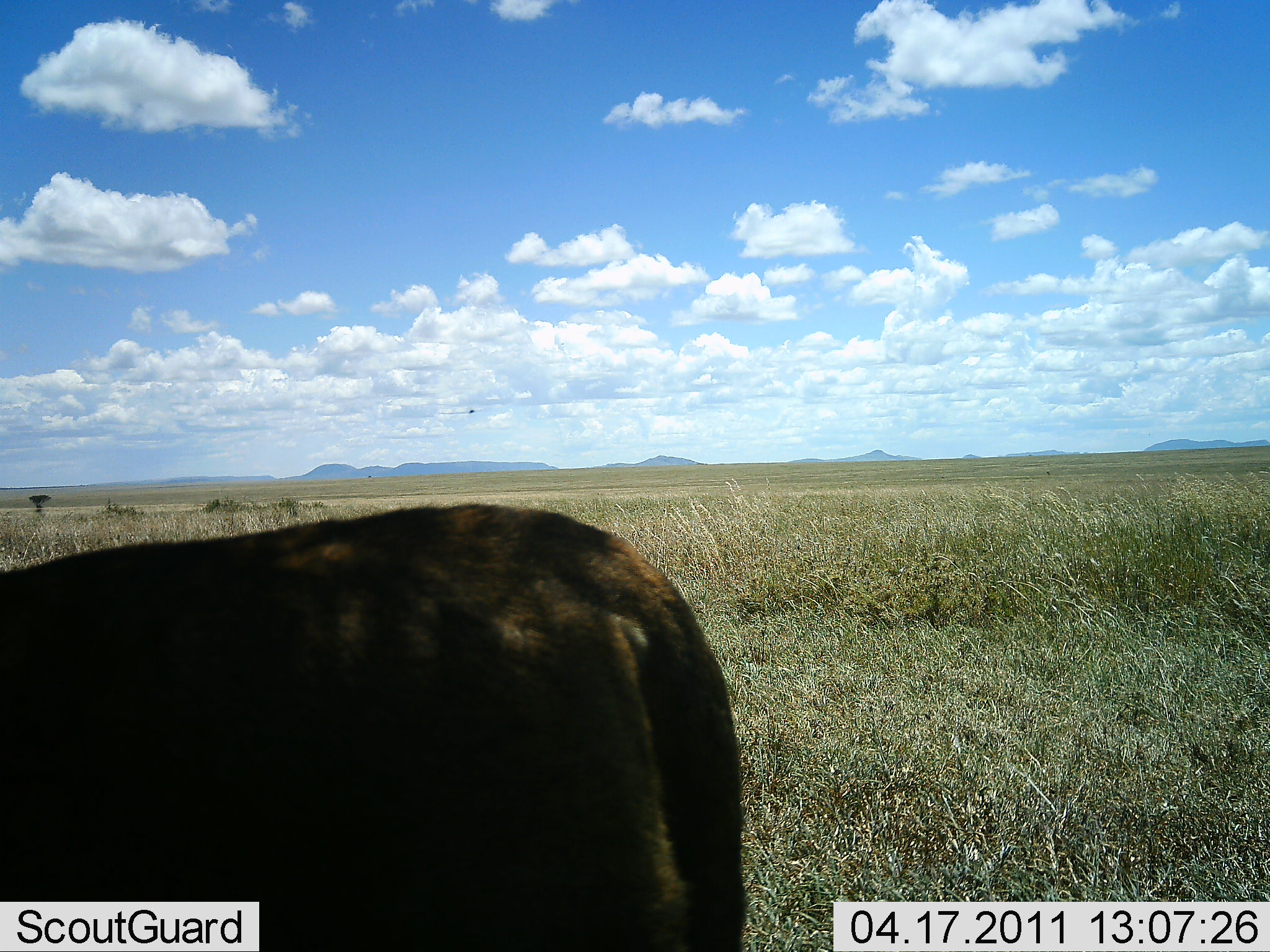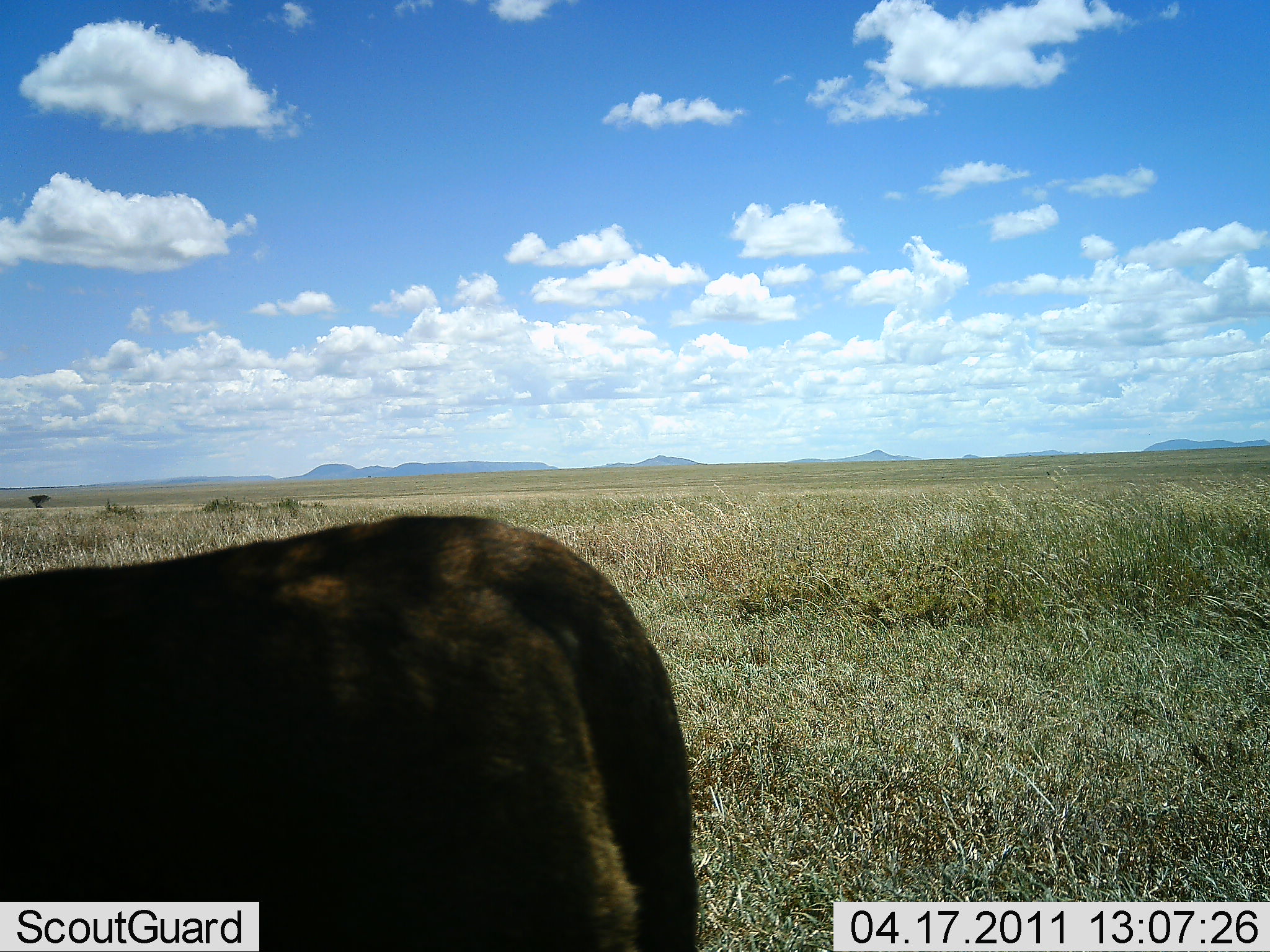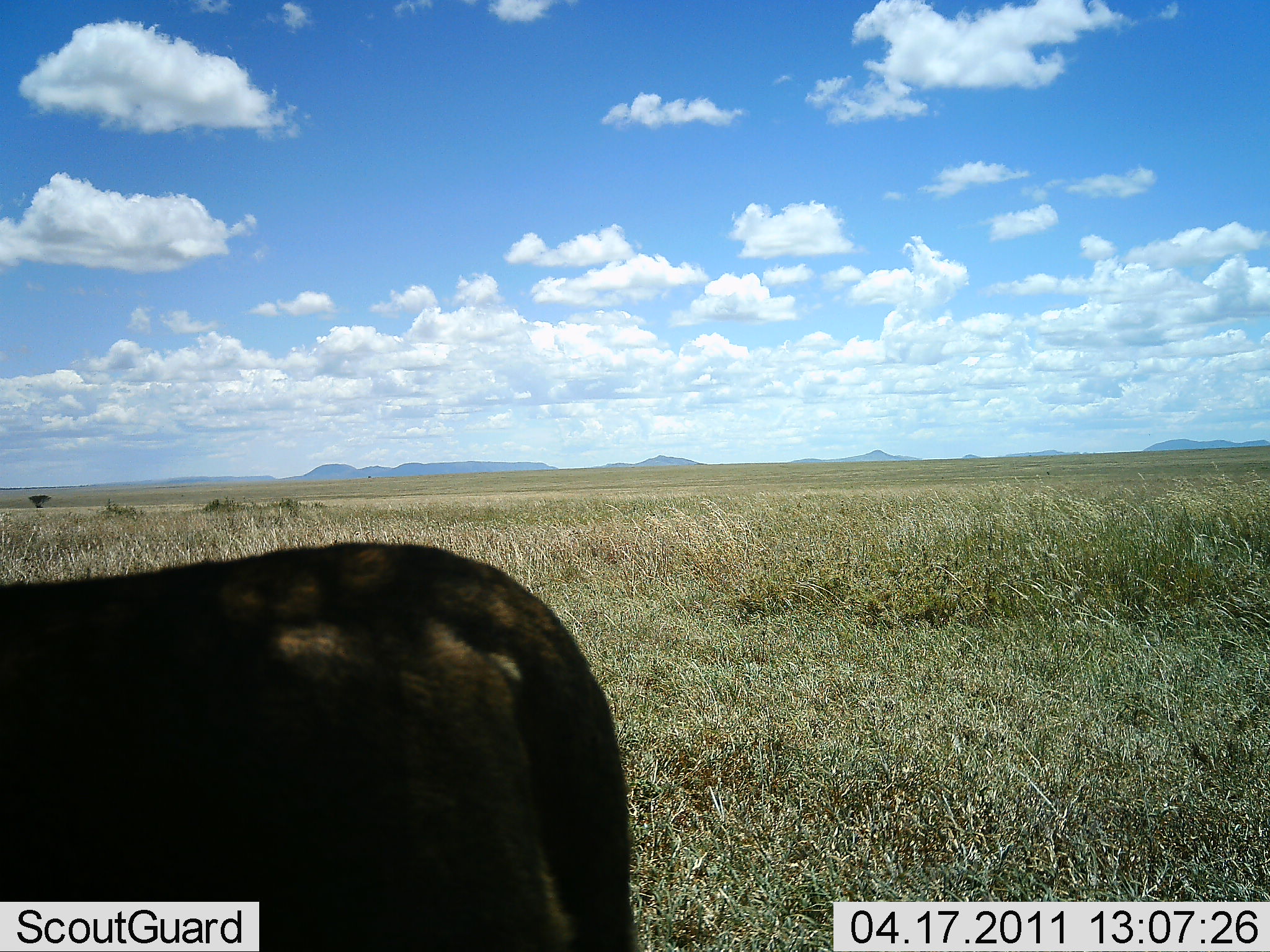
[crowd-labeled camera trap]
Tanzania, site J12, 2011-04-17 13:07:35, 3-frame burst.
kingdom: Animalia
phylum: Chordata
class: Mammalia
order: Artiodactyla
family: Bovidae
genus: Connochaetes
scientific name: Connochaetes taurinus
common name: blue wildebeest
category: wildebeest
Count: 1.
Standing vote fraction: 40%.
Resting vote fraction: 0%.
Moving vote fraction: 60%.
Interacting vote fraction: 0%.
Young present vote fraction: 0%.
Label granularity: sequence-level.